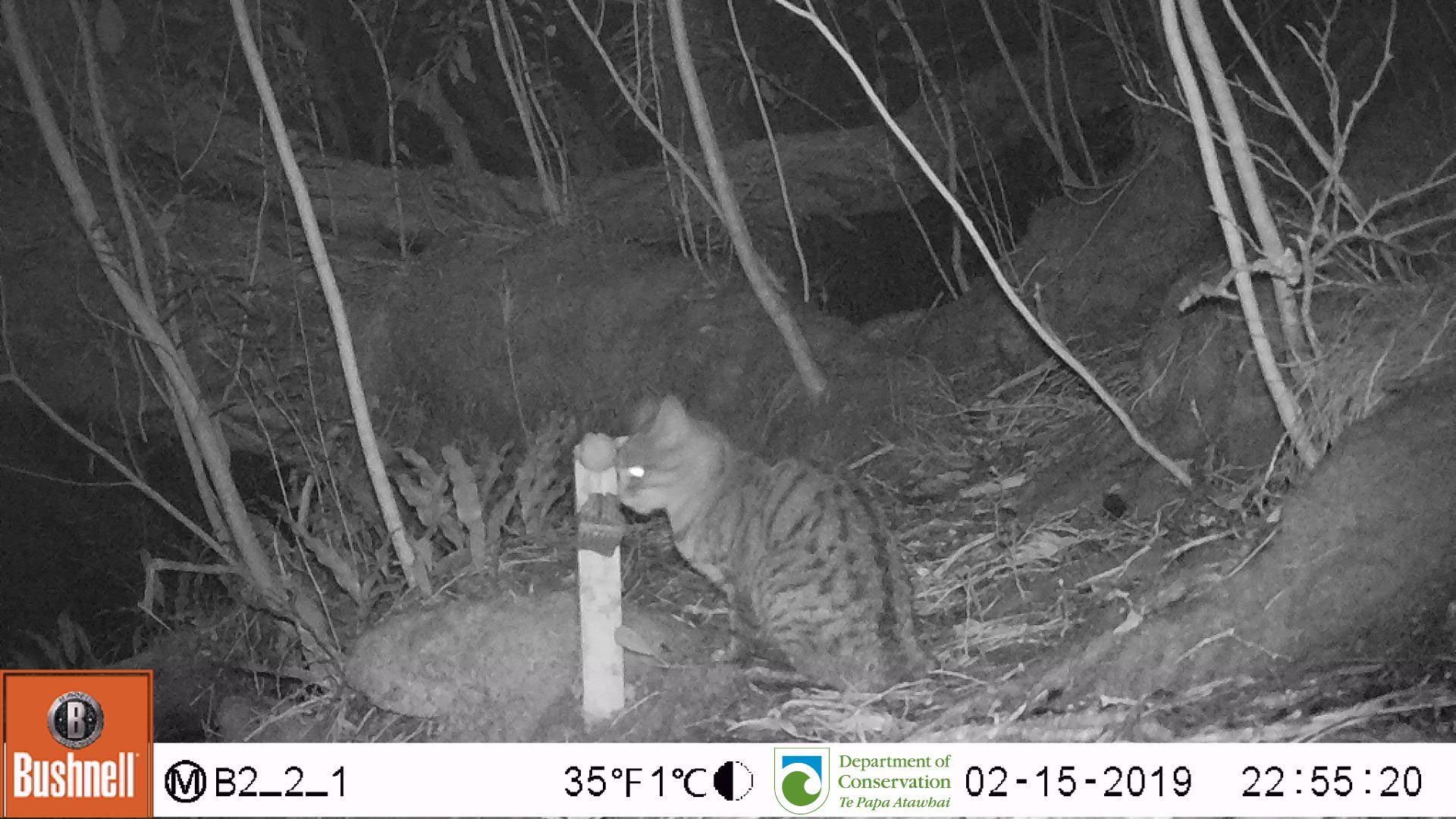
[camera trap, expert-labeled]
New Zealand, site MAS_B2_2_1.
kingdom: Animalia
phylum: Chordata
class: Mammalia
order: Carnivora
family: Felidae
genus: Felis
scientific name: Felis catus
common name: domestic cat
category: cat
Cat (domestic cat) (Felis catus).